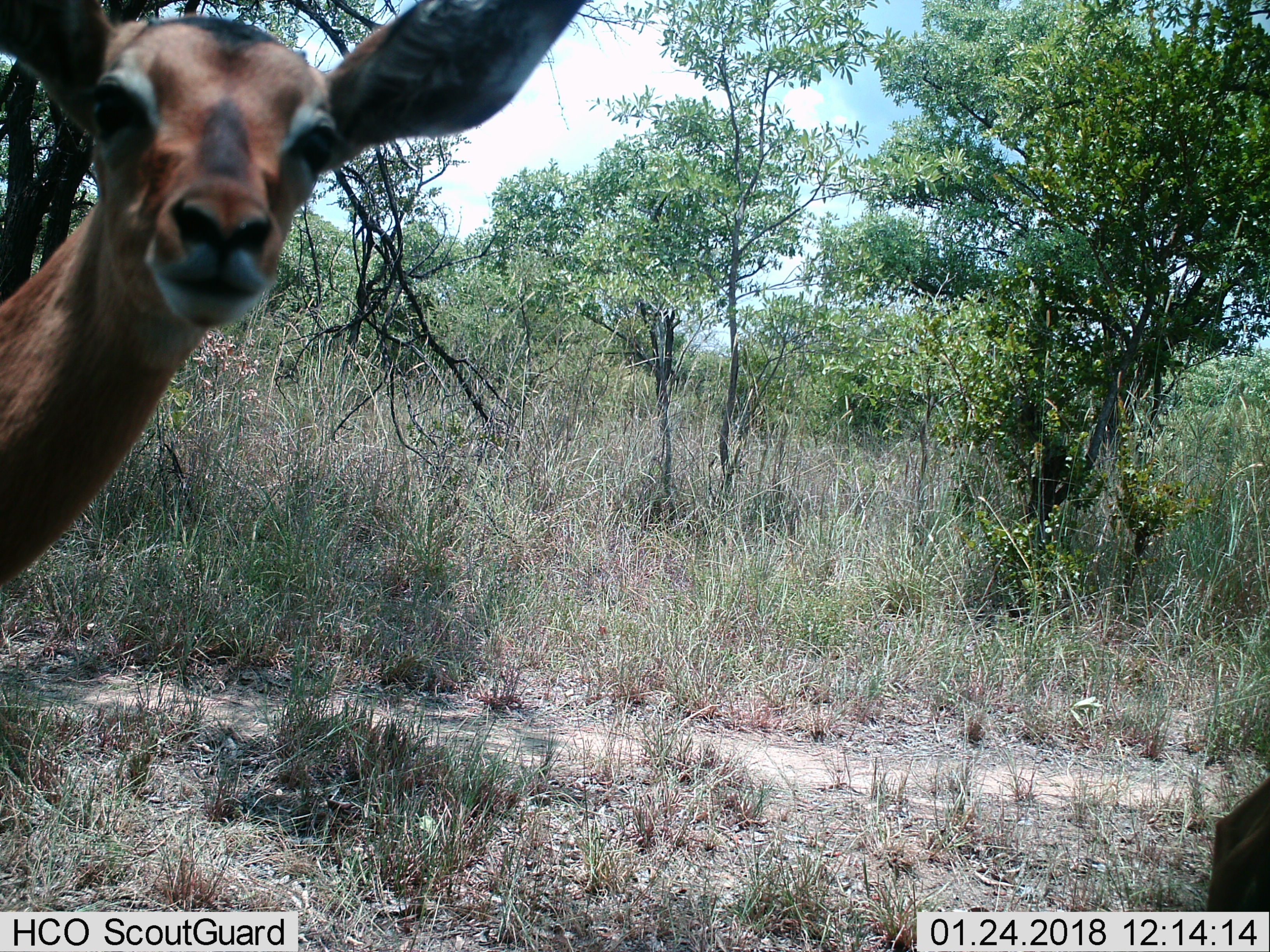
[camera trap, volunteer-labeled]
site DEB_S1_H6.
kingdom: Animalia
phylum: Chordata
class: Mammalia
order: Artiodactyla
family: Bovidae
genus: Aepyceros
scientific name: Aepyceros melampus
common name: impala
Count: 2.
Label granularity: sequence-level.